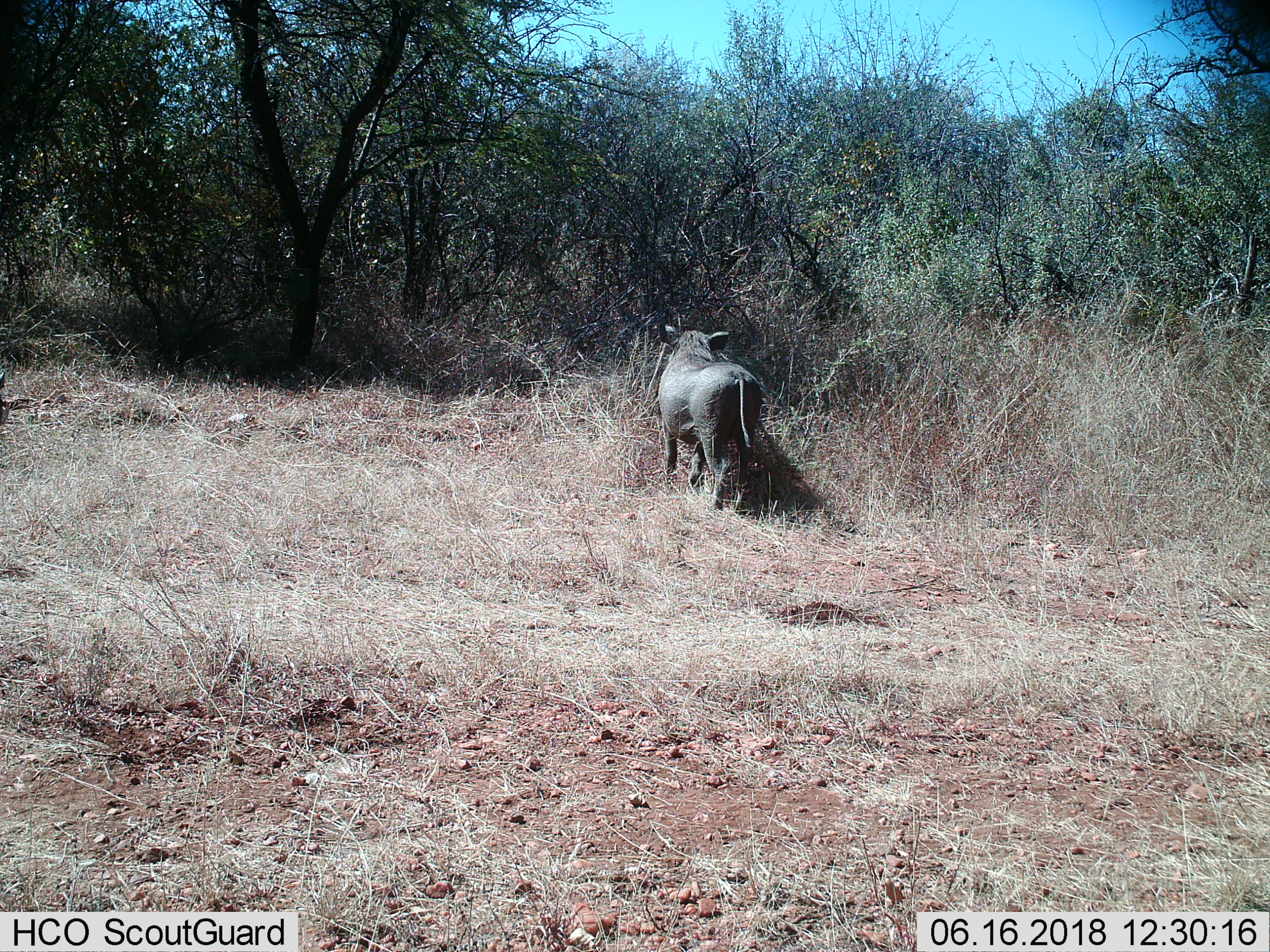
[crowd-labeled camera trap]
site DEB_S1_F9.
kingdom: Animalia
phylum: Chordata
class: Mammalia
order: Artiodactyla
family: Suidae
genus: Phacochoerus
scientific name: Phacochoerus africanus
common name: warthog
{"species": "warthog (Phacochoerus africanus)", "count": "1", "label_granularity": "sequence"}